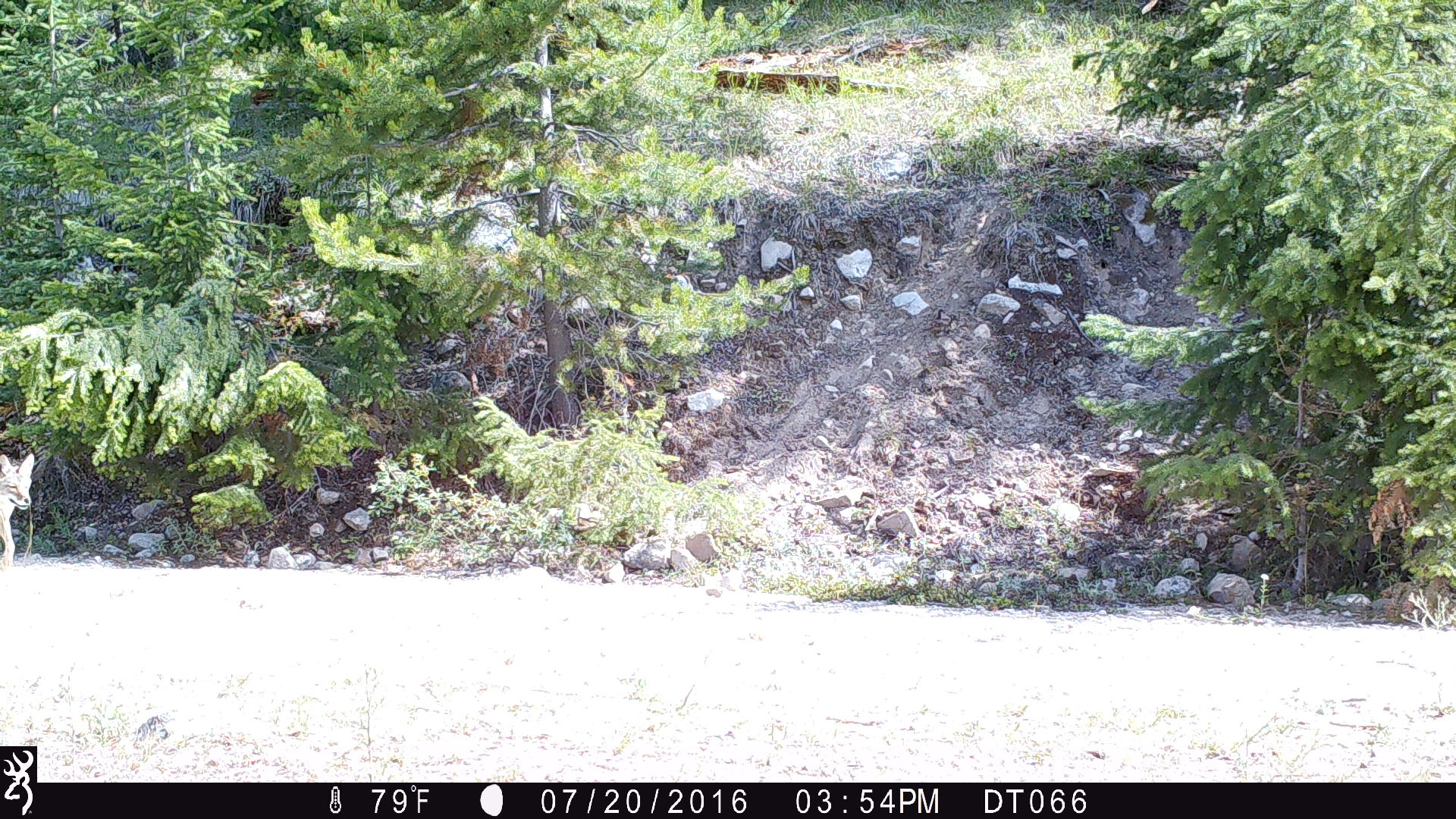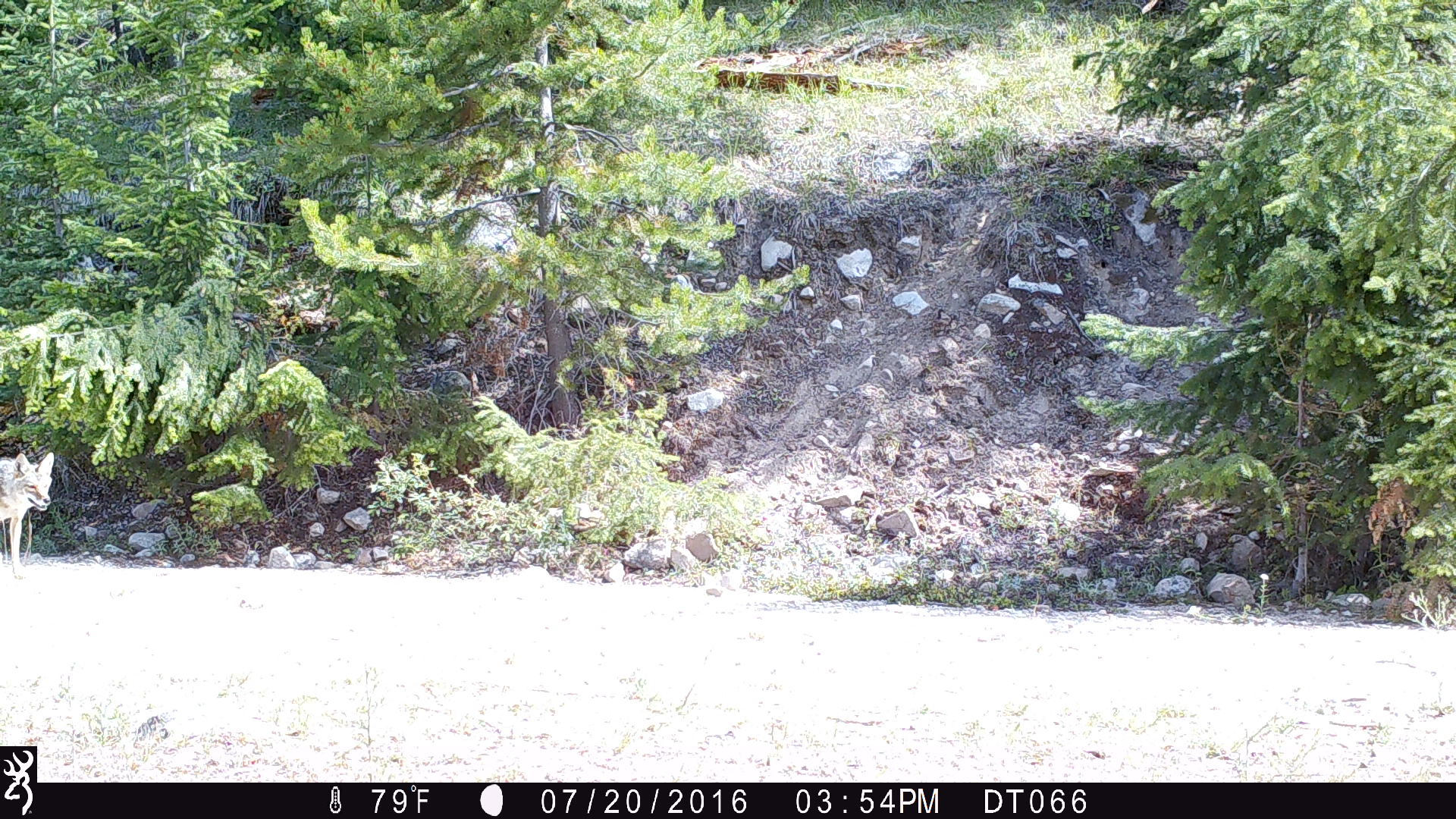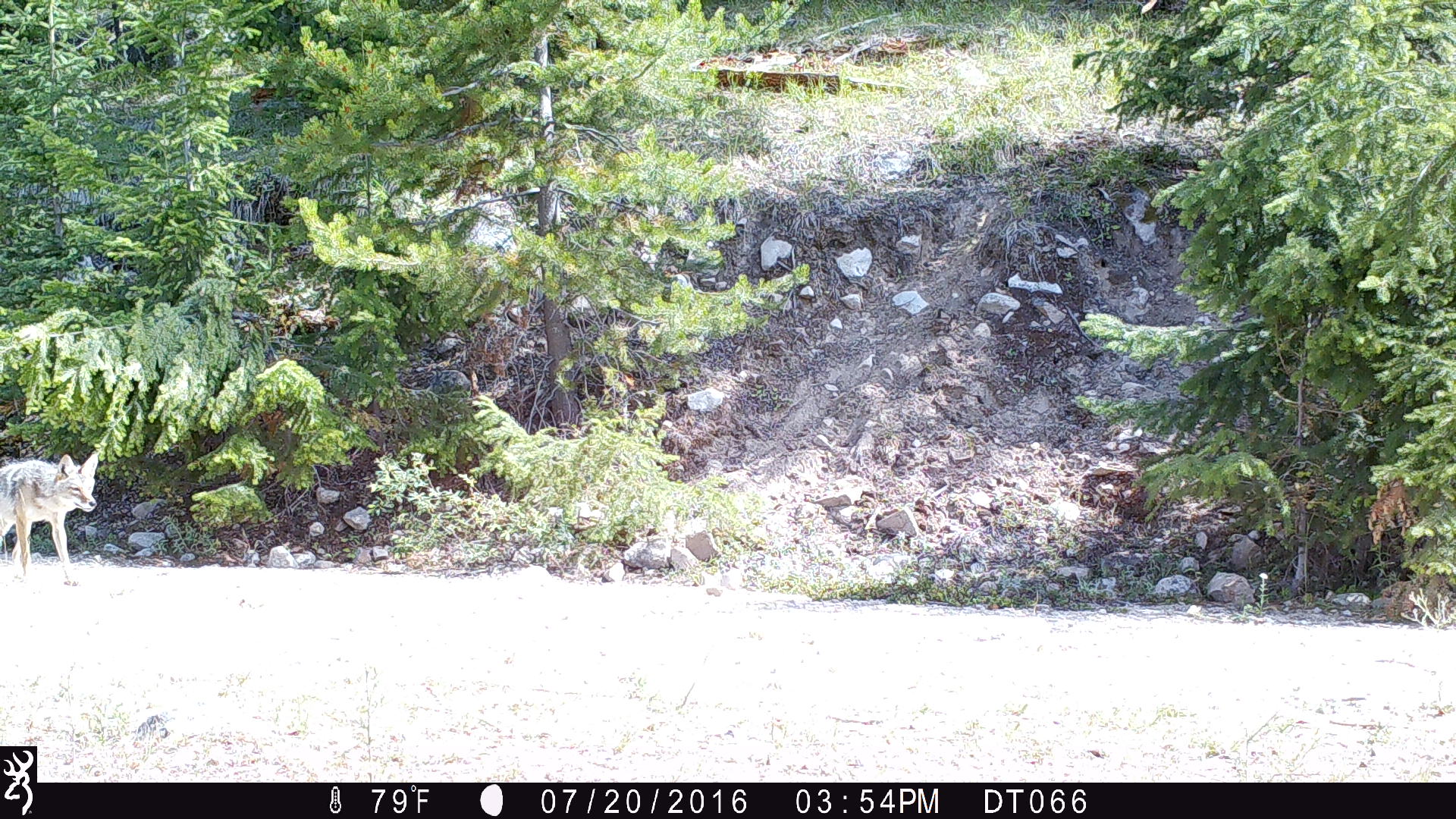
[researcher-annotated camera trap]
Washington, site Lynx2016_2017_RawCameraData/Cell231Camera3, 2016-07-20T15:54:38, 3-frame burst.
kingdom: Animalia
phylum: Chordata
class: Mammalia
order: Carnivora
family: Canidae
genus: Canis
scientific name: Canis latrans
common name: coyote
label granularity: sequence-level